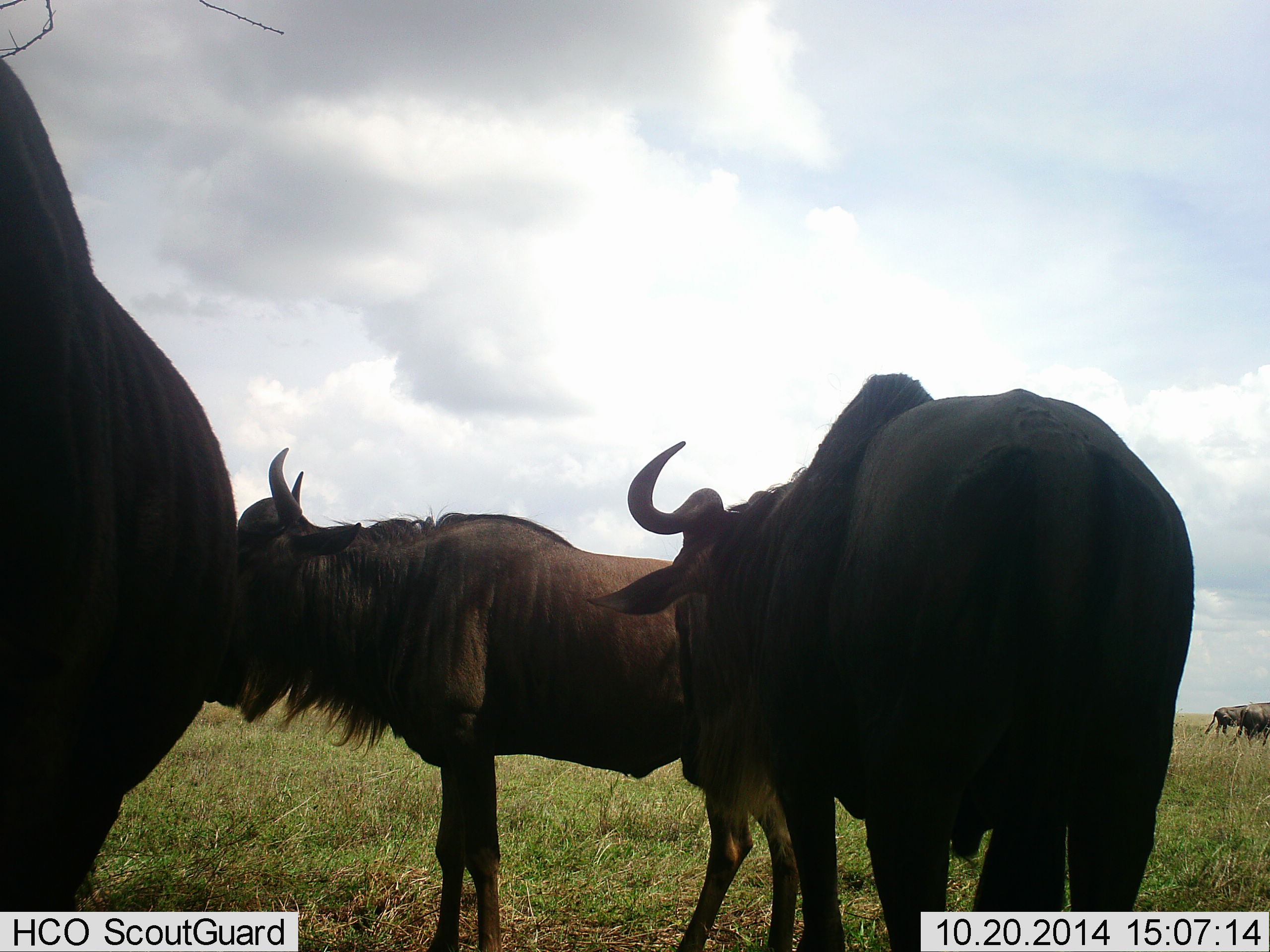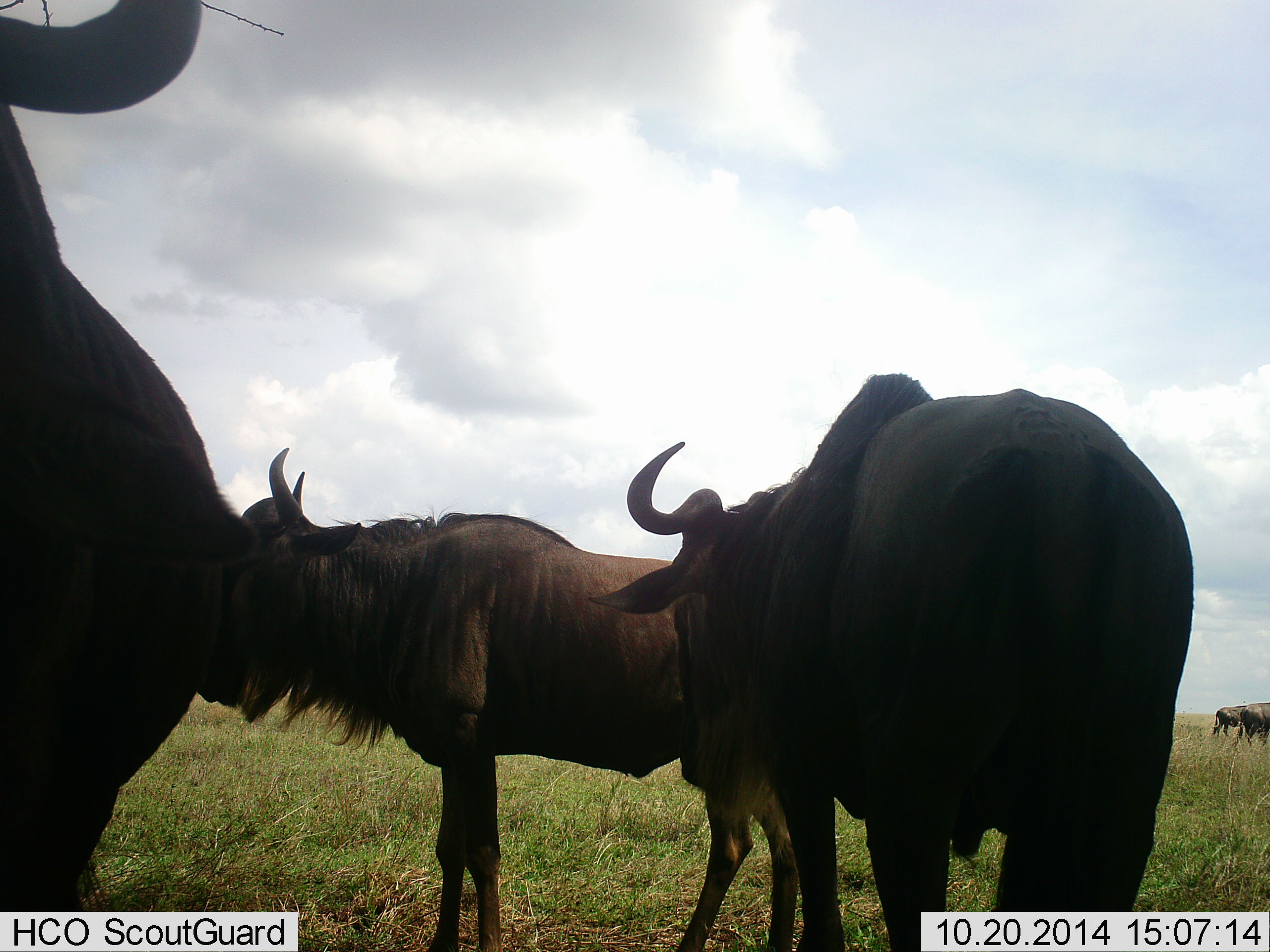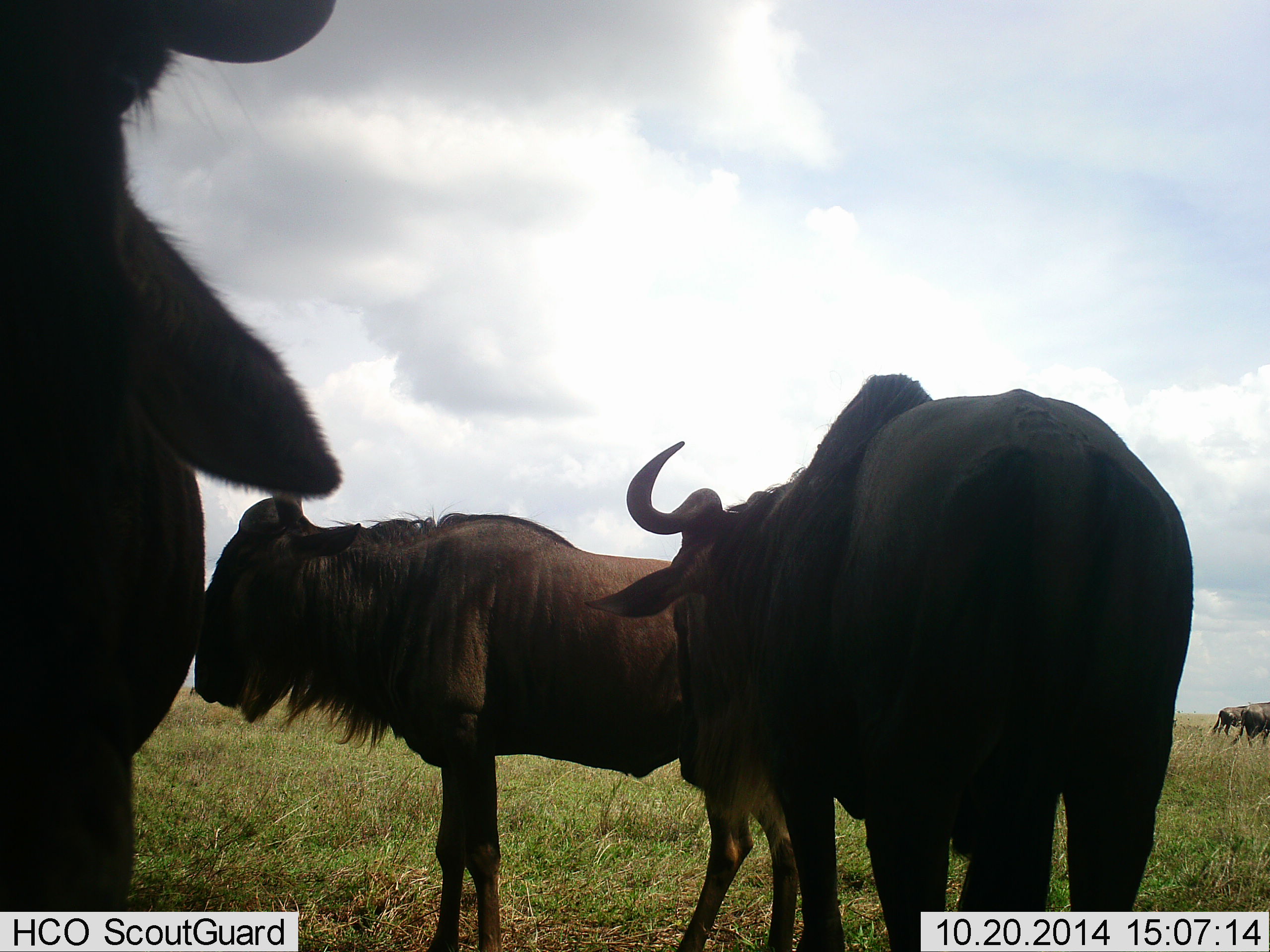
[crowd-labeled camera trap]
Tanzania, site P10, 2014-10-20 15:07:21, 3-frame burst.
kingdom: Animalia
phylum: Chordata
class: Mammalia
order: Artiodactyla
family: Bovidae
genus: Connochaetes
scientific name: Connochaetes taurinus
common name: blue wildebeest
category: wildebeest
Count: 5.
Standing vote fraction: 100%.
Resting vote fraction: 10%.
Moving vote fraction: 0%.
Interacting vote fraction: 0%.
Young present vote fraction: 0%.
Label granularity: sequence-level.